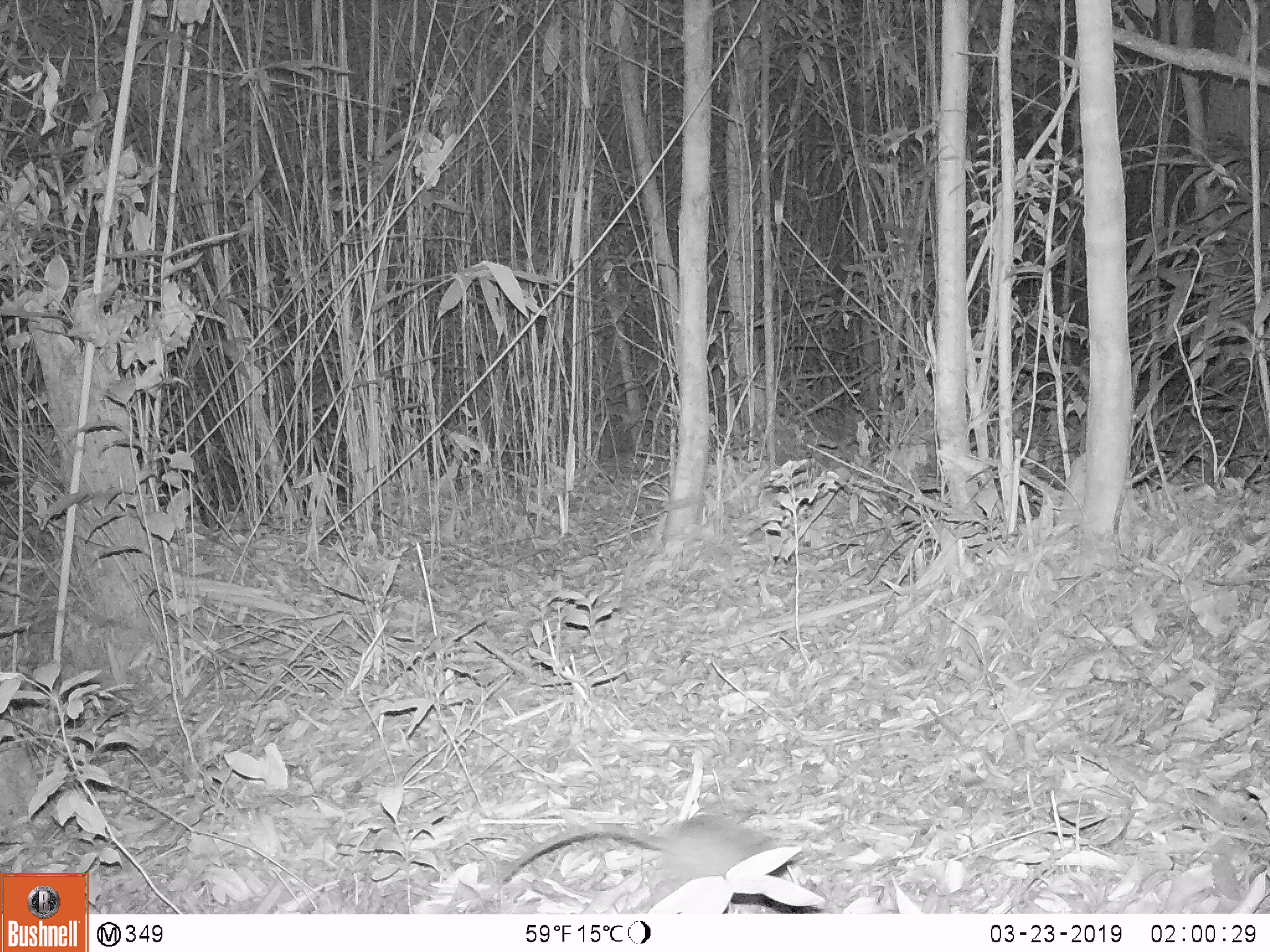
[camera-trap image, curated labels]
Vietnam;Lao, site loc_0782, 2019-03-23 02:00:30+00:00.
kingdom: Animalia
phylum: Chordata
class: Mammalia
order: Rodentia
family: Muridae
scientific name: Muridae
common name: old-world mice and rats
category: unidentified murid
Unidentified murid (old-world mice and rats) (Muridae). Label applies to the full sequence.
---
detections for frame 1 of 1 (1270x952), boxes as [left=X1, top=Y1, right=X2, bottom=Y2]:
unidentified murid: [left=479, top=815, right=776, bottom=914]